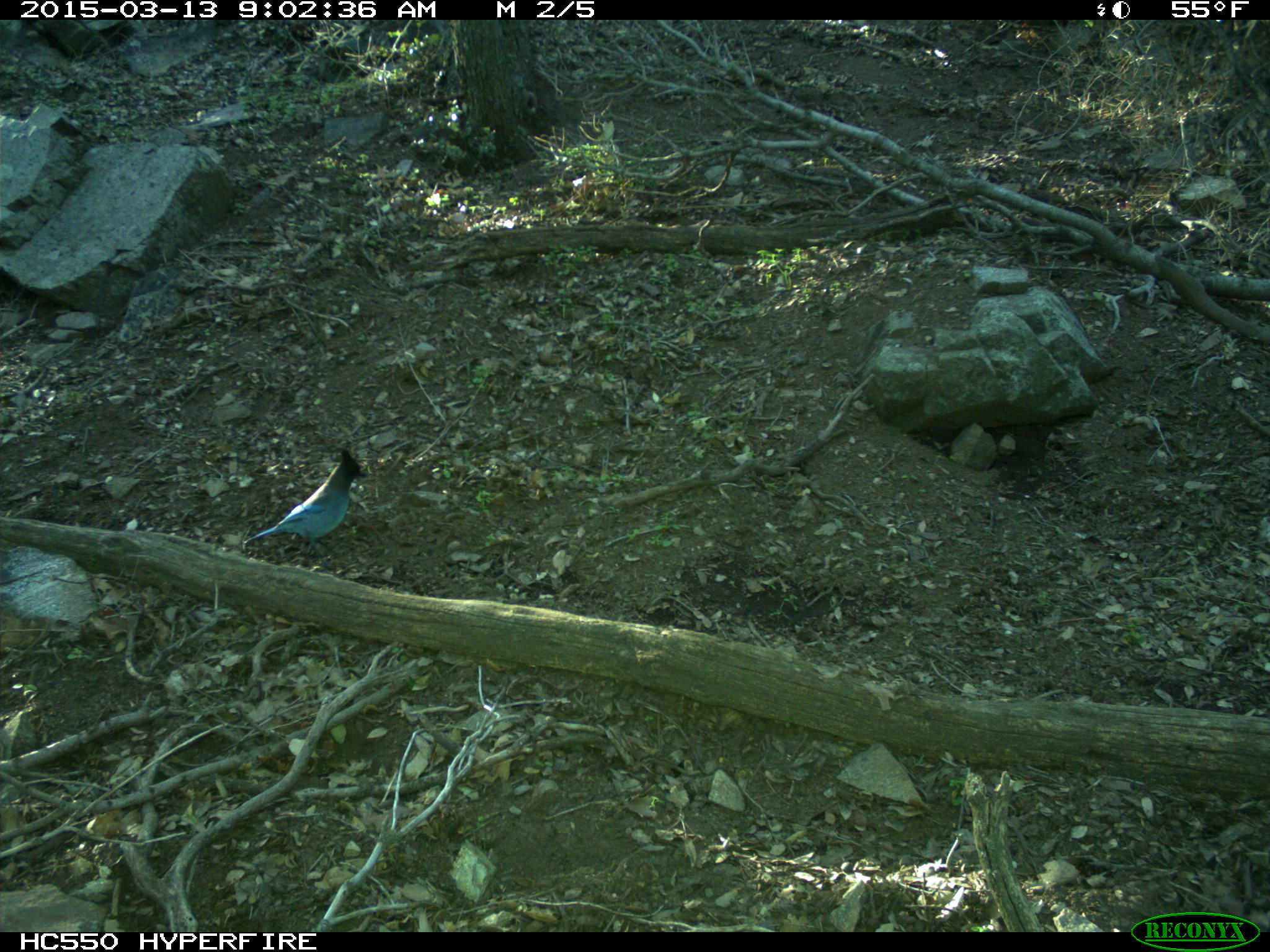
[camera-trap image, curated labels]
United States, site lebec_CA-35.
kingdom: Animalia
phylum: Chordata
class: Aves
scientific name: Aves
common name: birds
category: unidentified bird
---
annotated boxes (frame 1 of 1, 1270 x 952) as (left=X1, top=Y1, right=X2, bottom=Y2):
animal: (left=244, top=449, right=370, bottom=571)